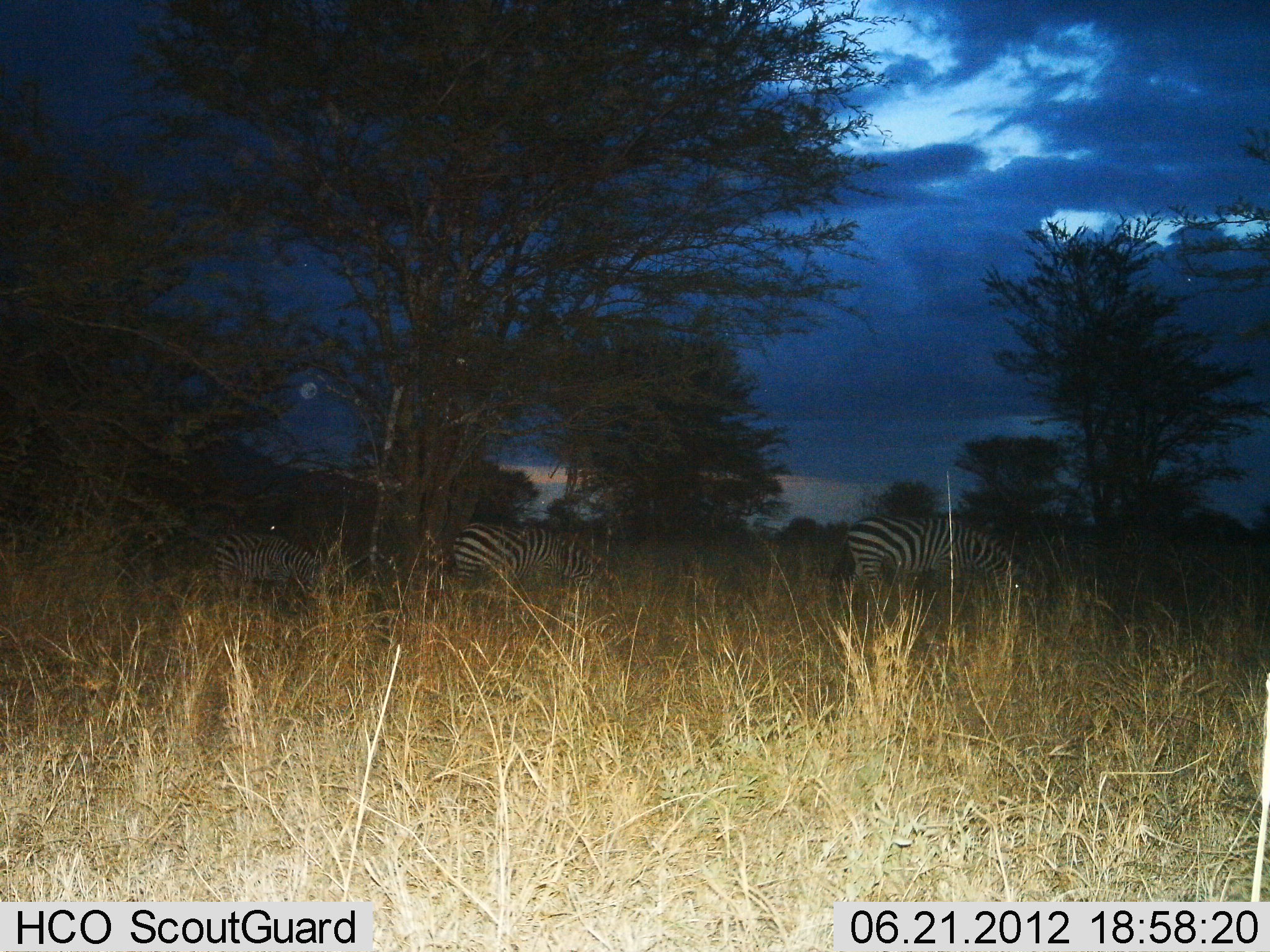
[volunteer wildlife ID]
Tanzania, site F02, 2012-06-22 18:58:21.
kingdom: Animalia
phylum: Chordata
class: Mammalia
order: Perissodactyla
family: Equidae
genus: Equus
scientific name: Equus quagga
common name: plains zebra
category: zebra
Zebra (plains zebra) (Equus quagga), count 3. Behavior (volunteer vote fractions): standing 10%, resting 0%, moving 10%, interacting 10%. Young present (vote fraction): 0%. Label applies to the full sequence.